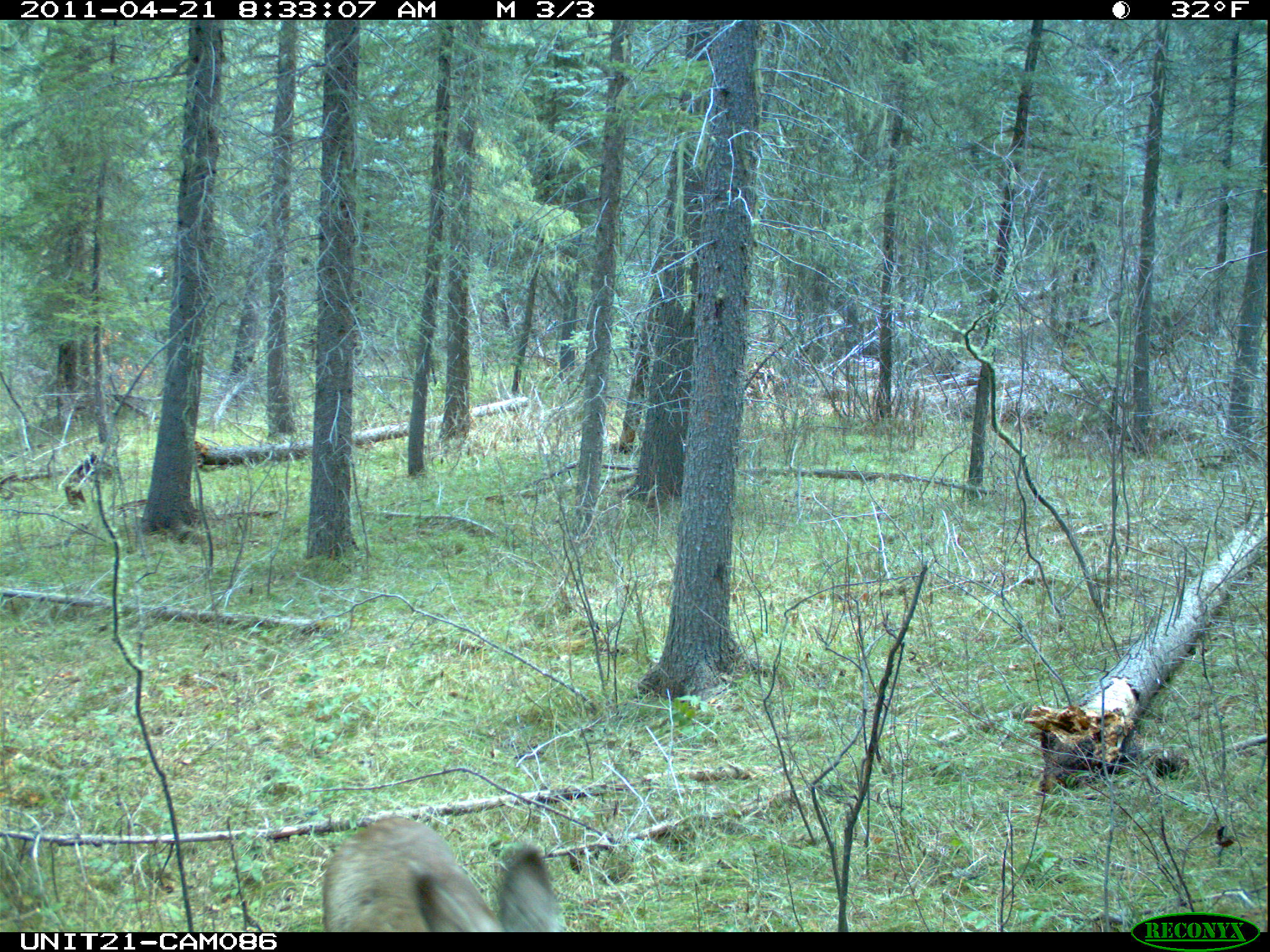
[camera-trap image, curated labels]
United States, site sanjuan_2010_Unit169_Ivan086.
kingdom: Animalia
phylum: Chordata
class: Mammalia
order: Artiodactyla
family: Cervidae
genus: Odocoileus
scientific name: Odocoileus hemionus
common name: mule deer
Odocoileus hemionus (mule deer).